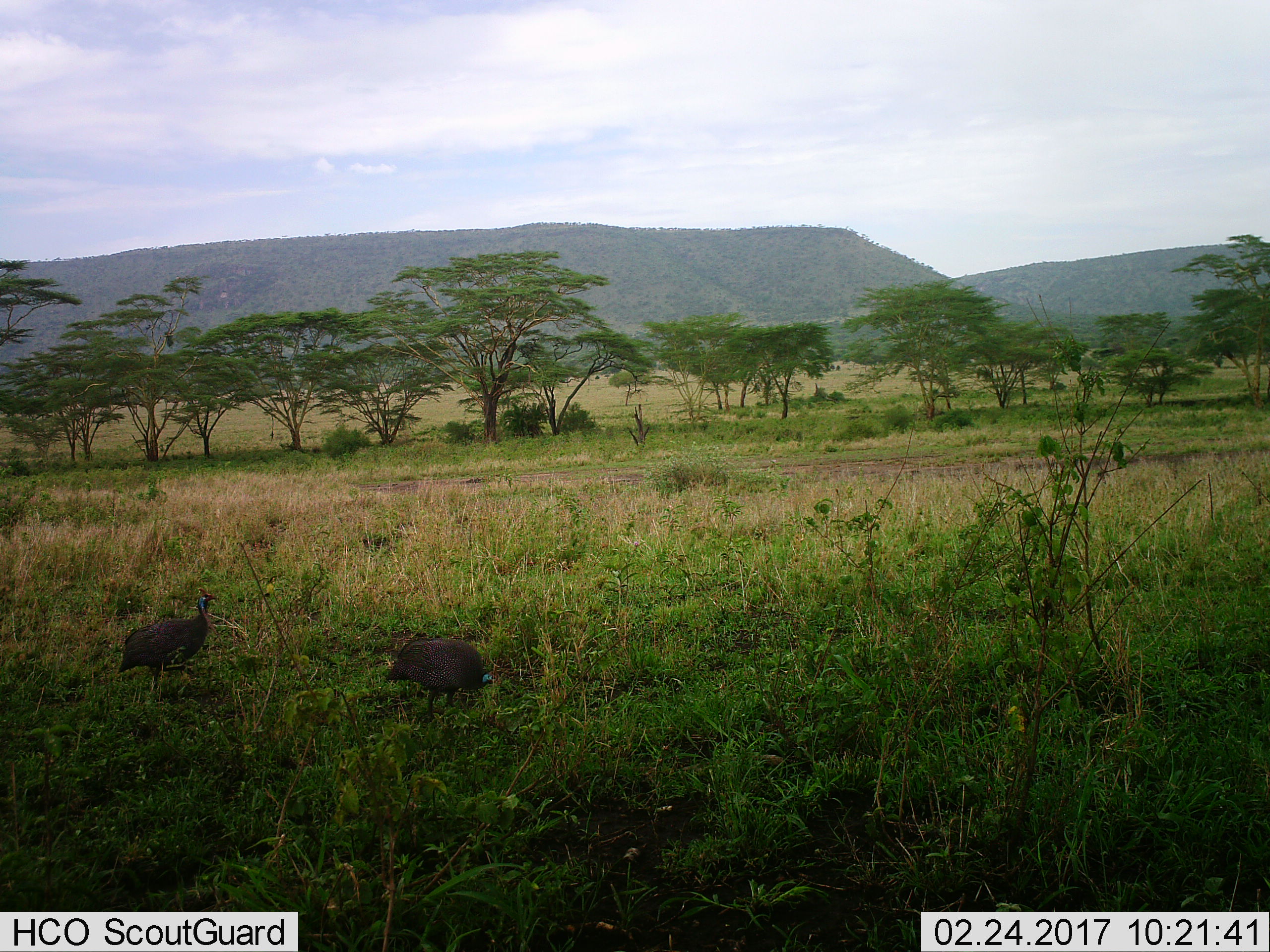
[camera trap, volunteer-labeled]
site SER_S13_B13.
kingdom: Animalia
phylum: Chordata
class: Aves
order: Galliformes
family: Numididae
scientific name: Numididae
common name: guineafowl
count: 2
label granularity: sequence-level